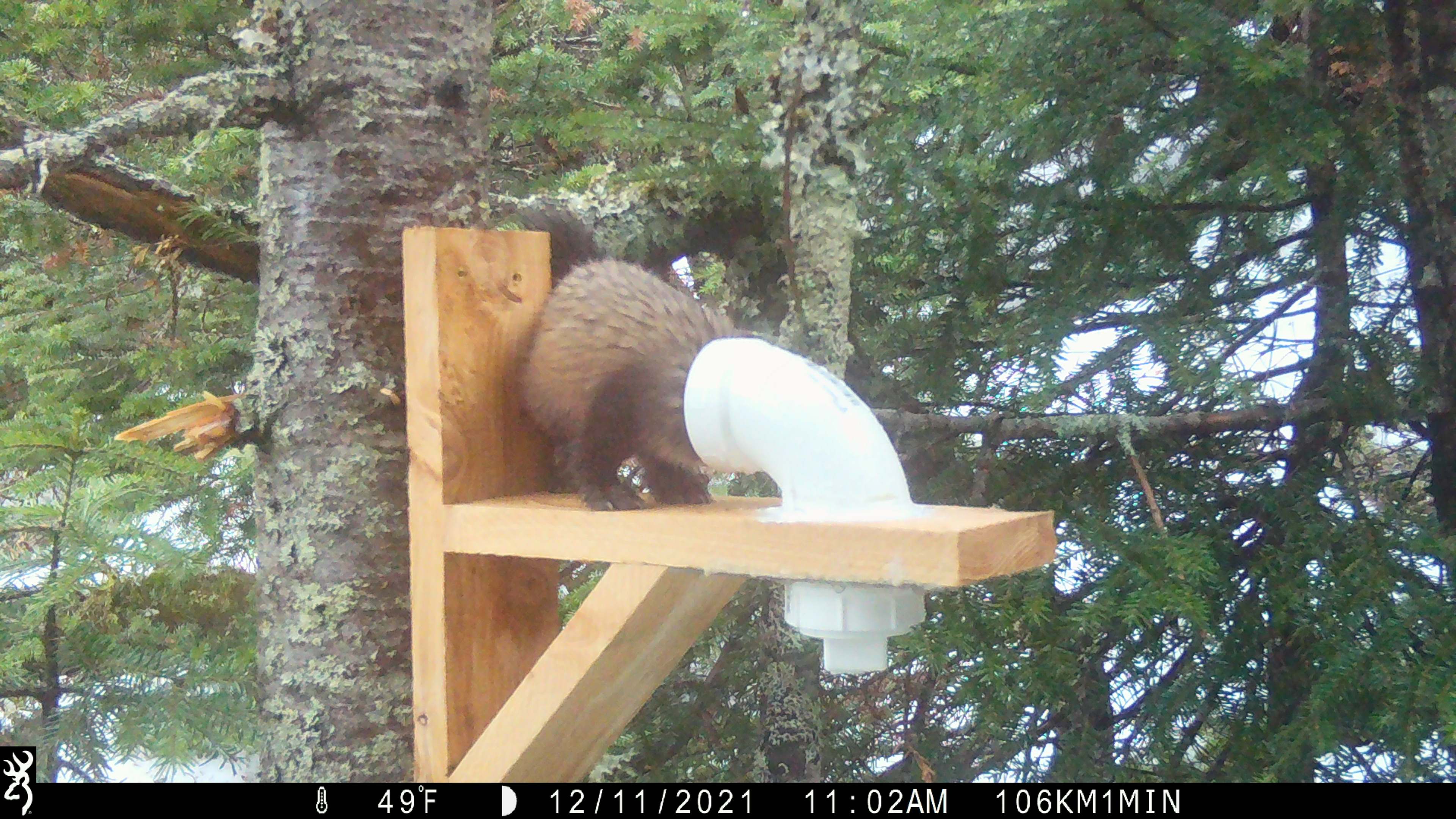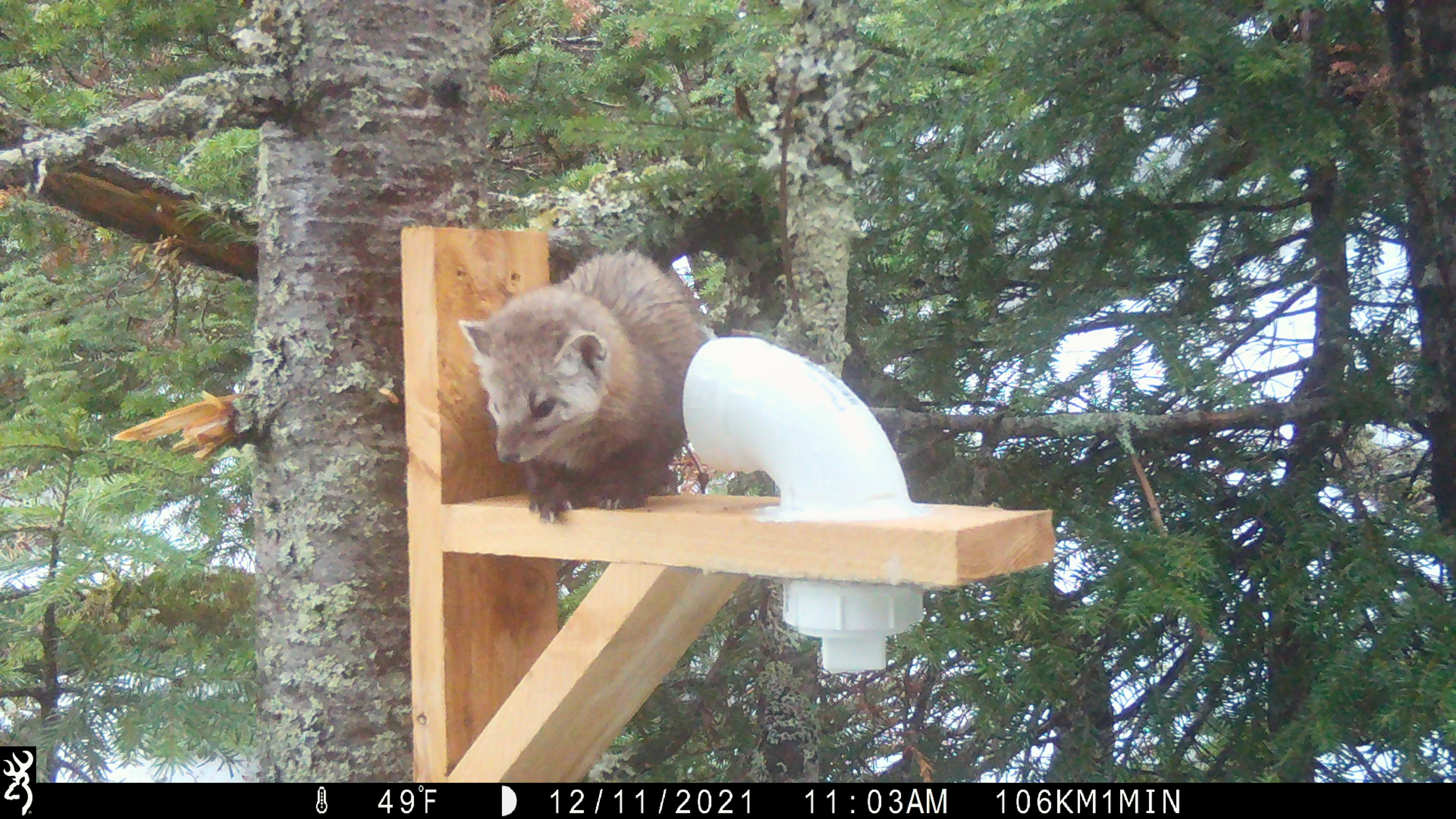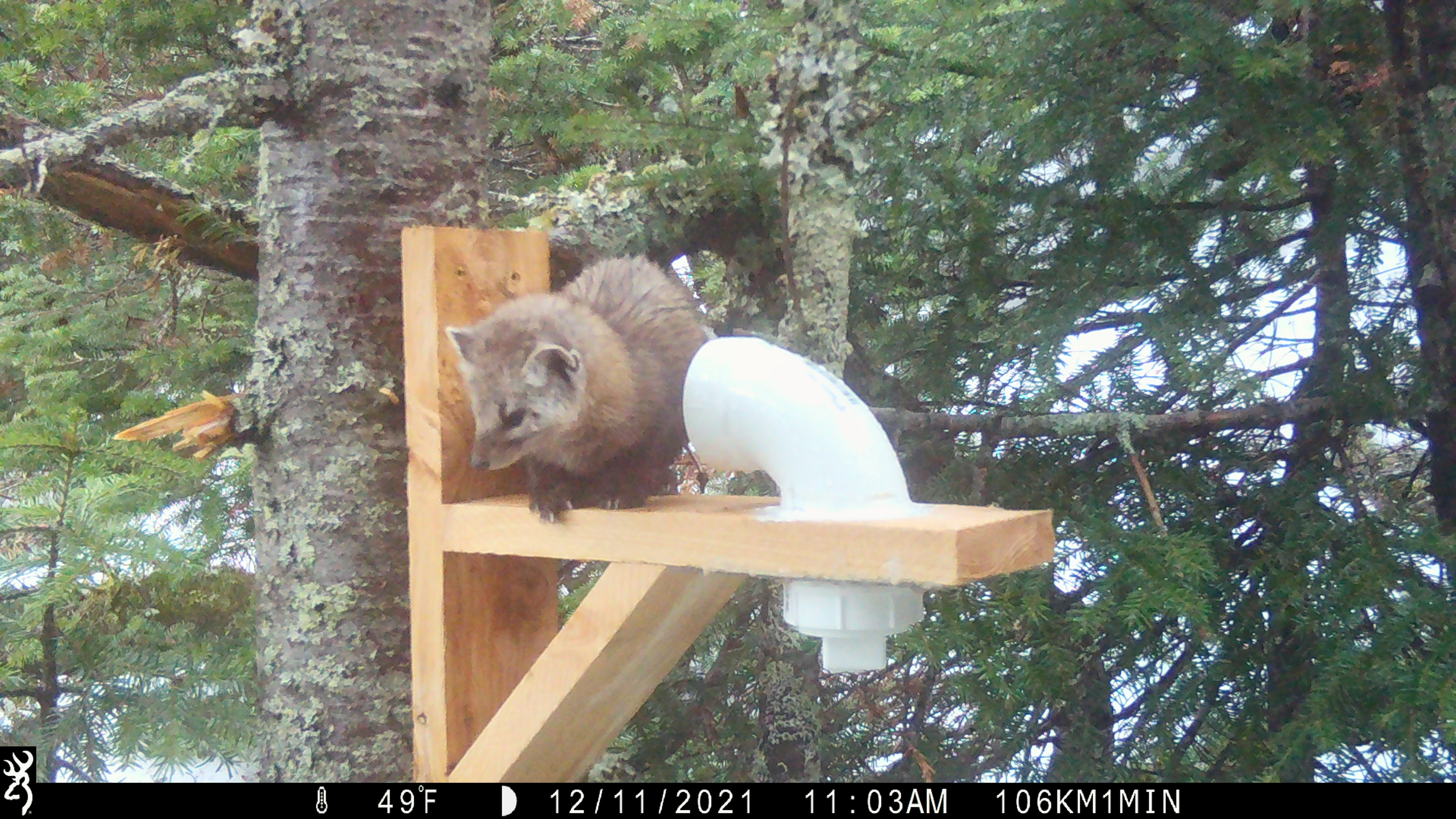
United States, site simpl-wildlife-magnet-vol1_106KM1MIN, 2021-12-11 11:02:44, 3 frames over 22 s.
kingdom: Animalia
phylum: Chordata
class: Mammalia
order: Carnivora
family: Mustelidae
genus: Martes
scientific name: Martes americana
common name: american marten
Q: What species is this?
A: American marten (Martes americana).